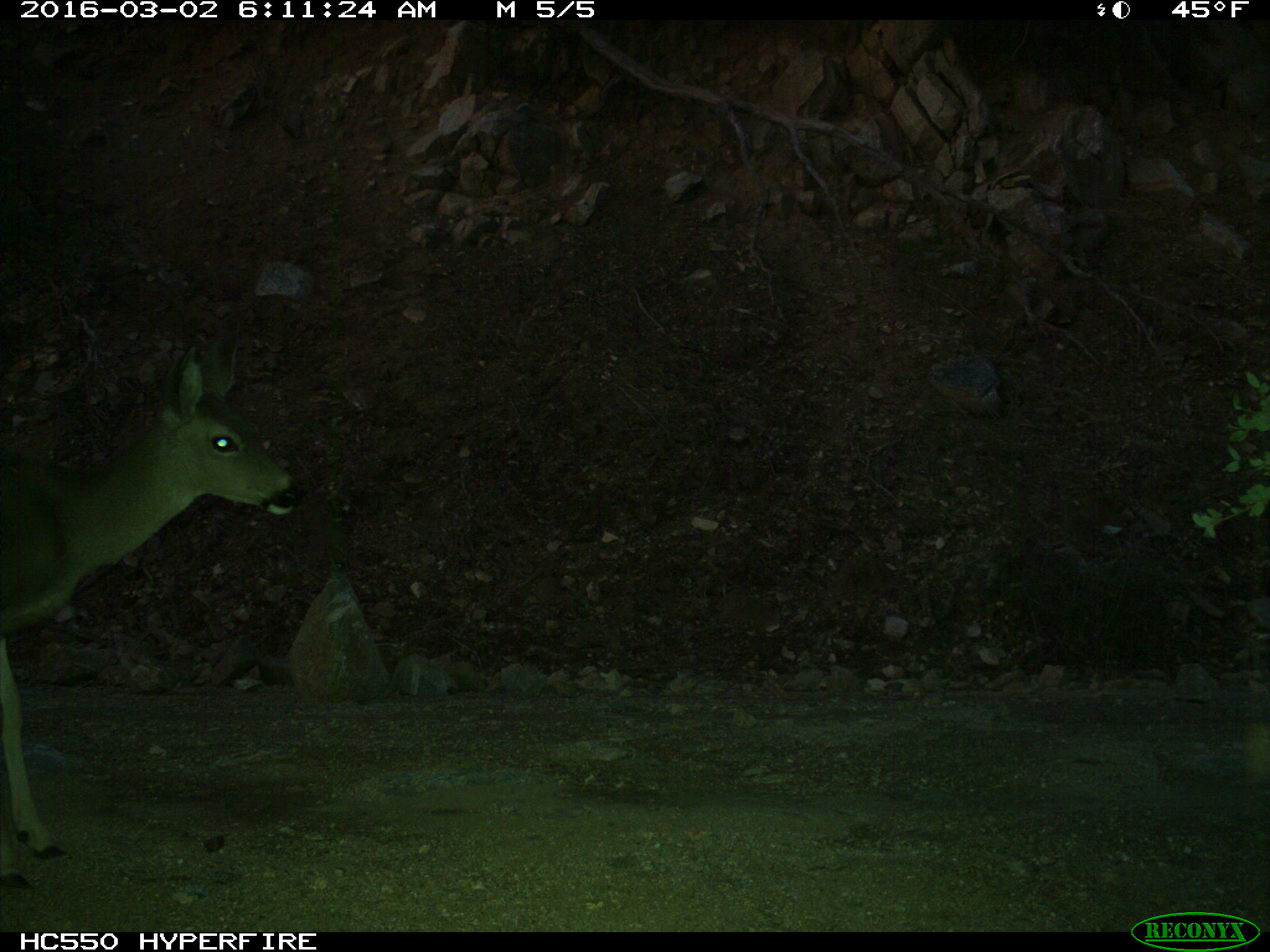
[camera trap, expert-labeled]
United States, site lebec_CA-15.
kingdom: Animalia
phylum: Chordata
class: Mammalia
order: Artiodactyla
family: Cervidae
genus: Odocoileus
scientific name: Odocoileus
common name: deer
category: unidentified deer